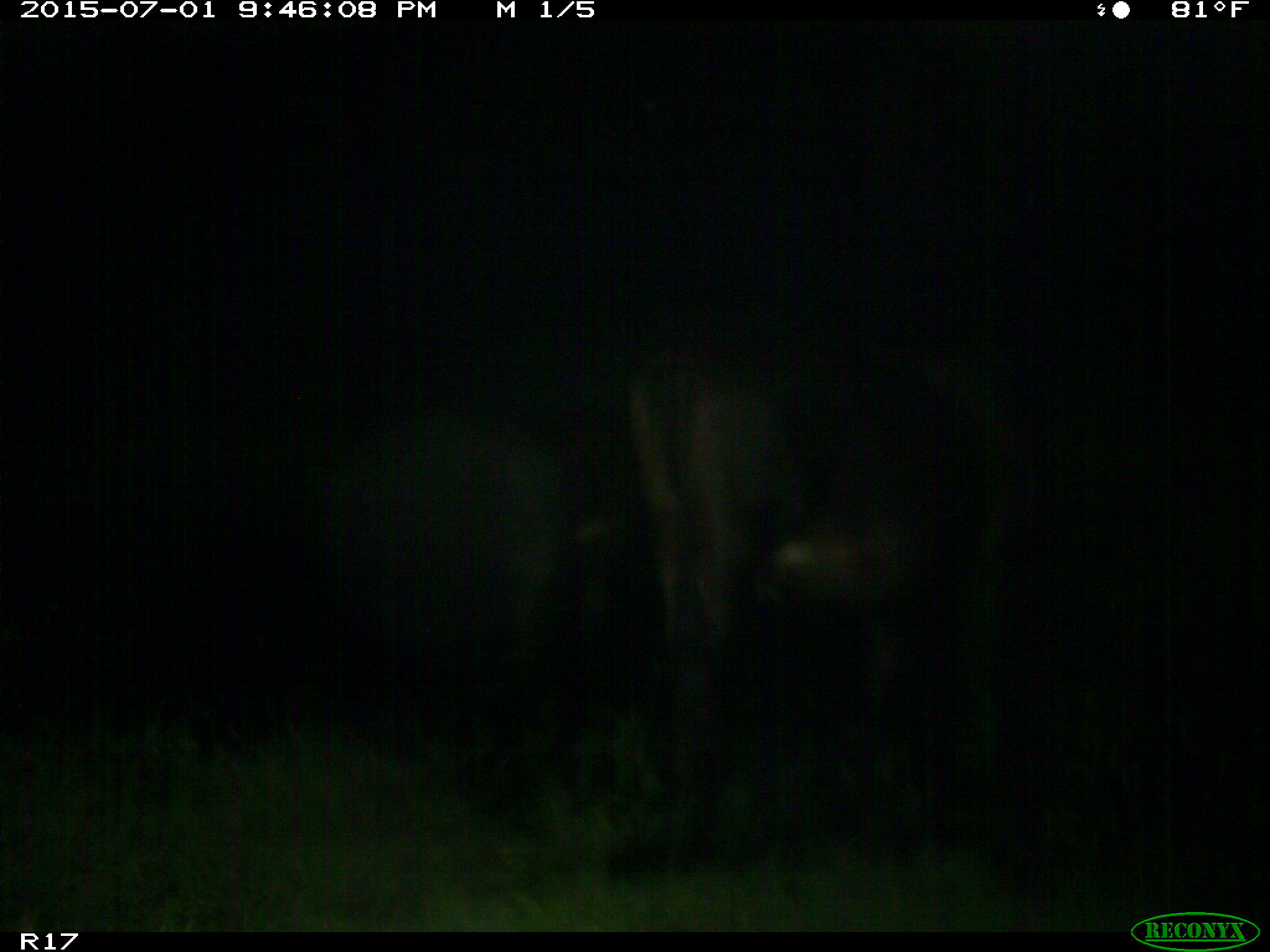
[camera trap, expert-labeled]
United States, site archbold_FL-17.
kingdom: Animalia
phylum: Chordata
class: Mammalia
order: Artiodactyla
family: Bovidae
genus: Bos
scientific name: Bos taurus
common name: domestic cow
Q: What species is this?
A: Bos taurus (domestic cow).